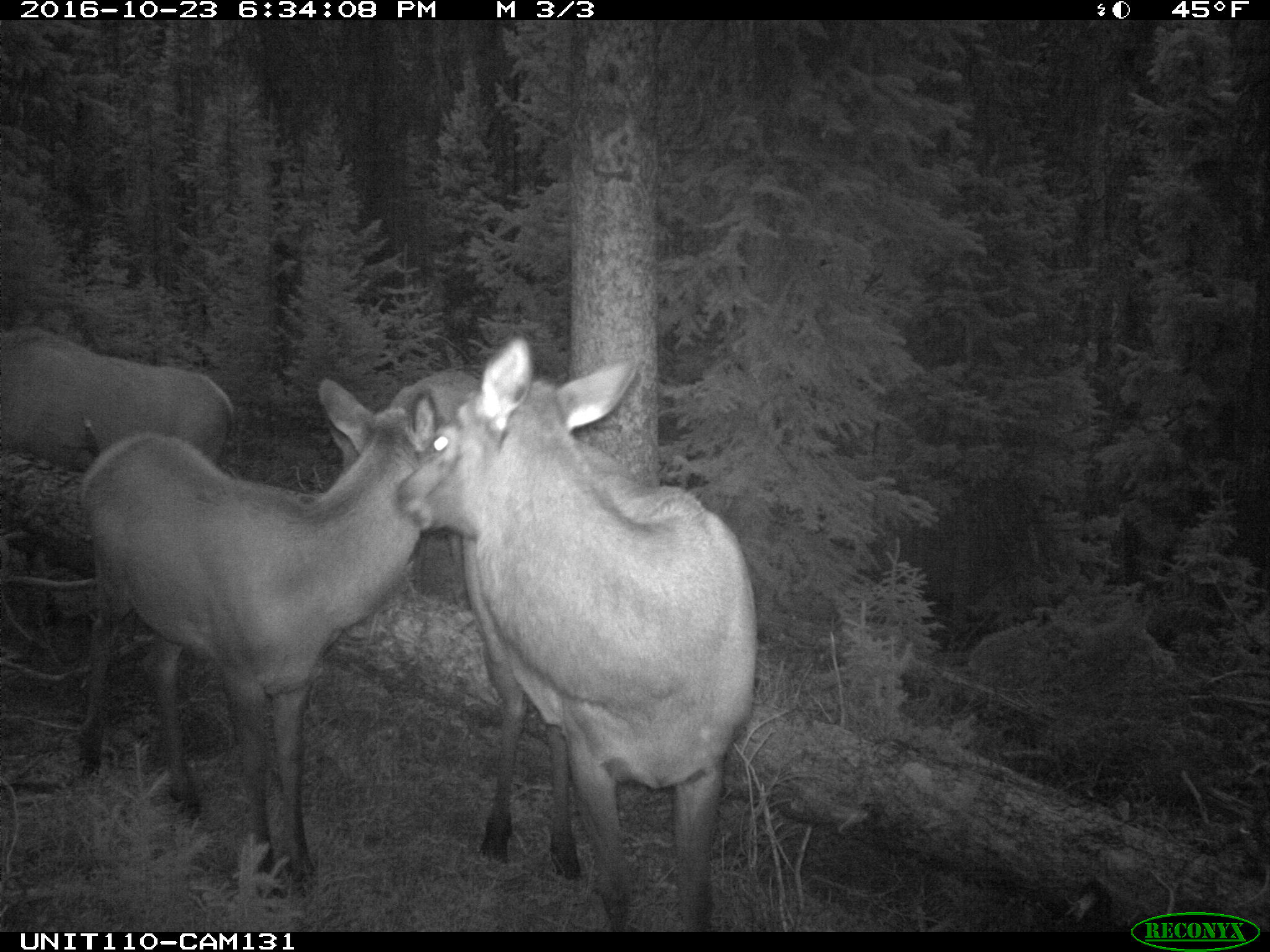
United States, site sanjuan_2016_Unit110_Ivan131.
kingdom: Animalia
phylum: Chordata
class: Mammalia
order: Artiodactyla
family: Cervidae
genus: Cervus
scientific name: Cervus elaphus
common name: red deer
Cervus elaphus (red deer).